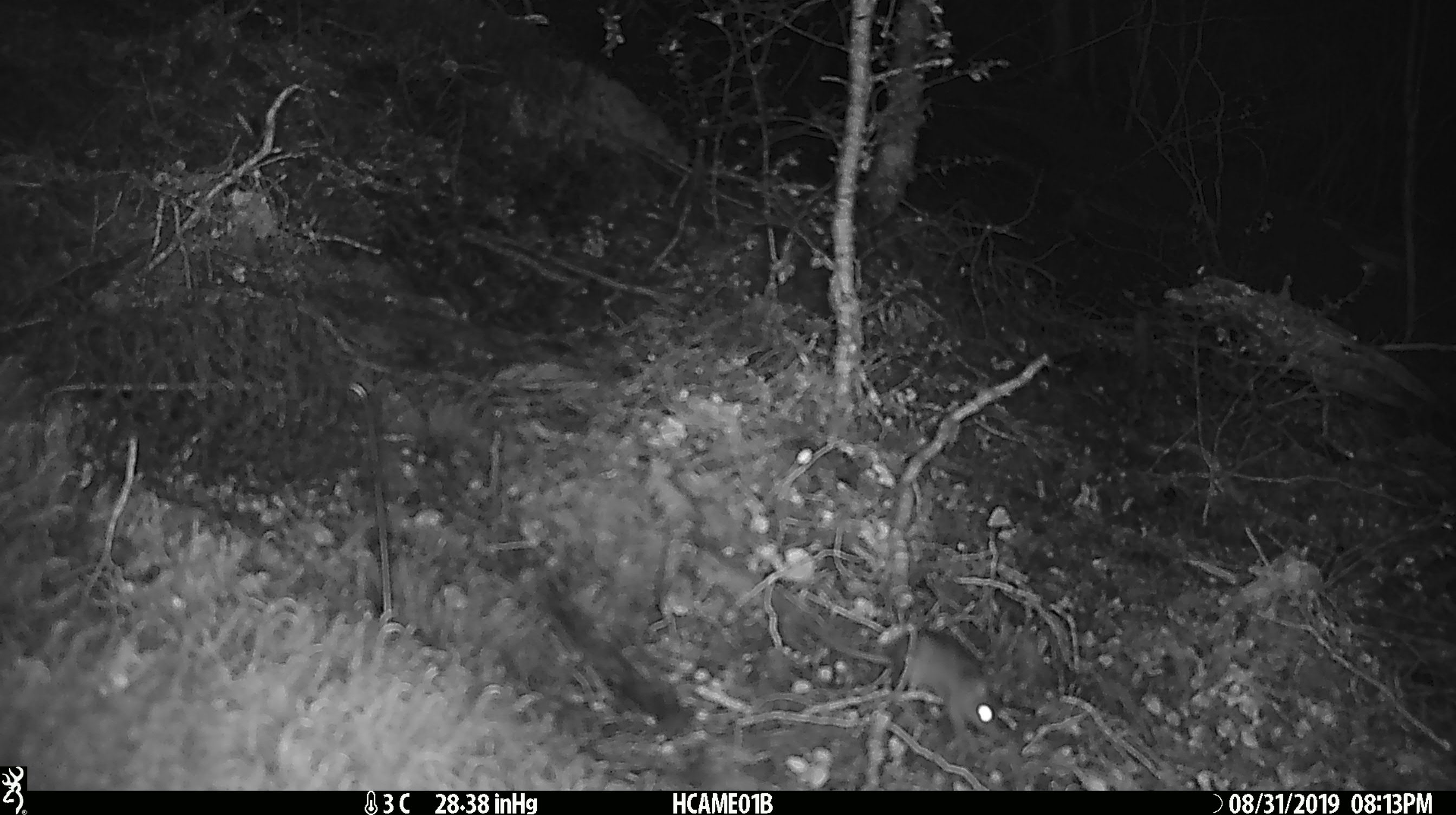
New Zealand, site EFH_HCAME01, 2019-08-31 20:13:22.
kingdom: Animalia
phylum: Chordata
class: Mammalia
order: Rodentia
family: Muridae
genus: Mus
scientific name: Mus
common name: mouse